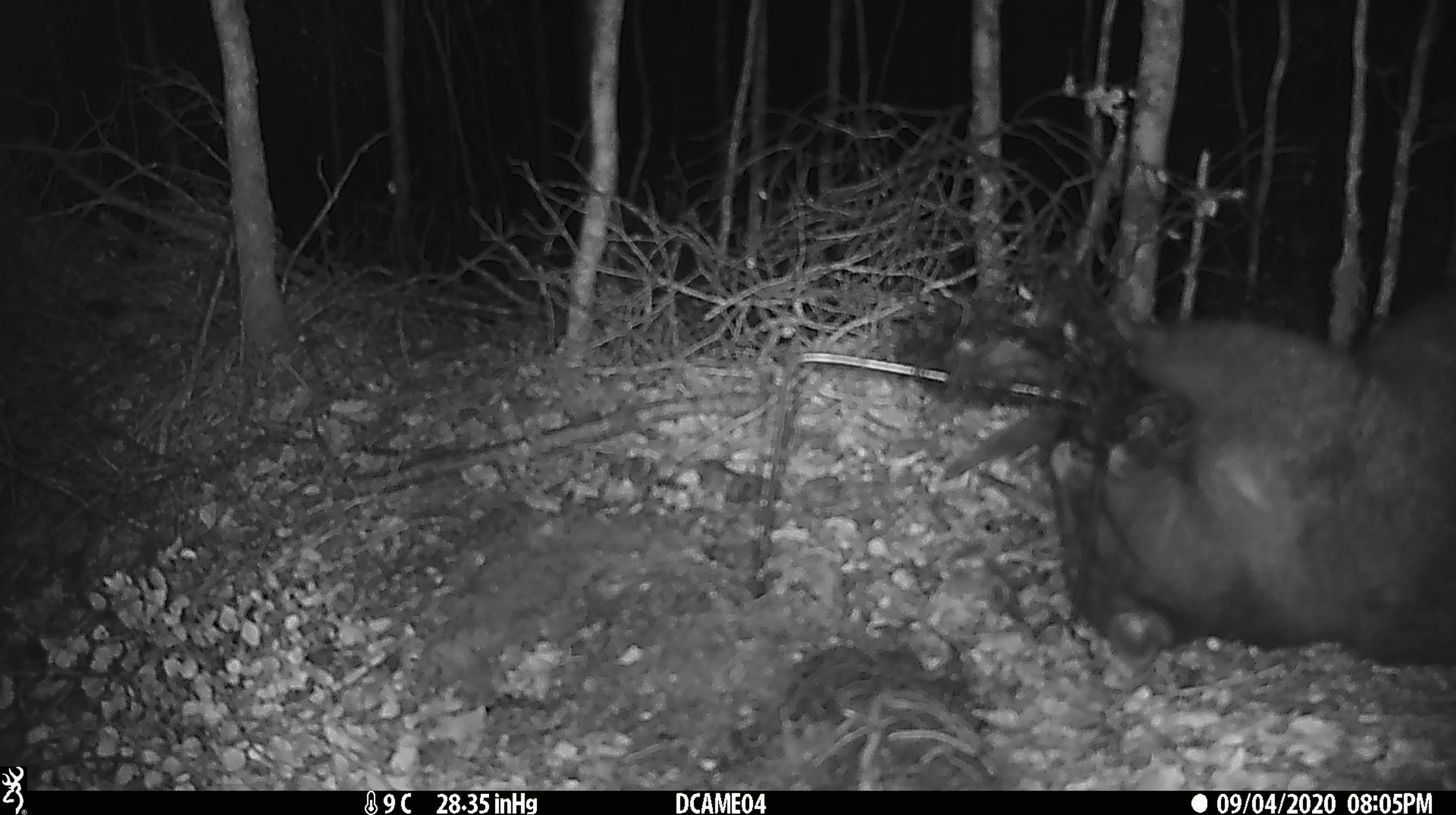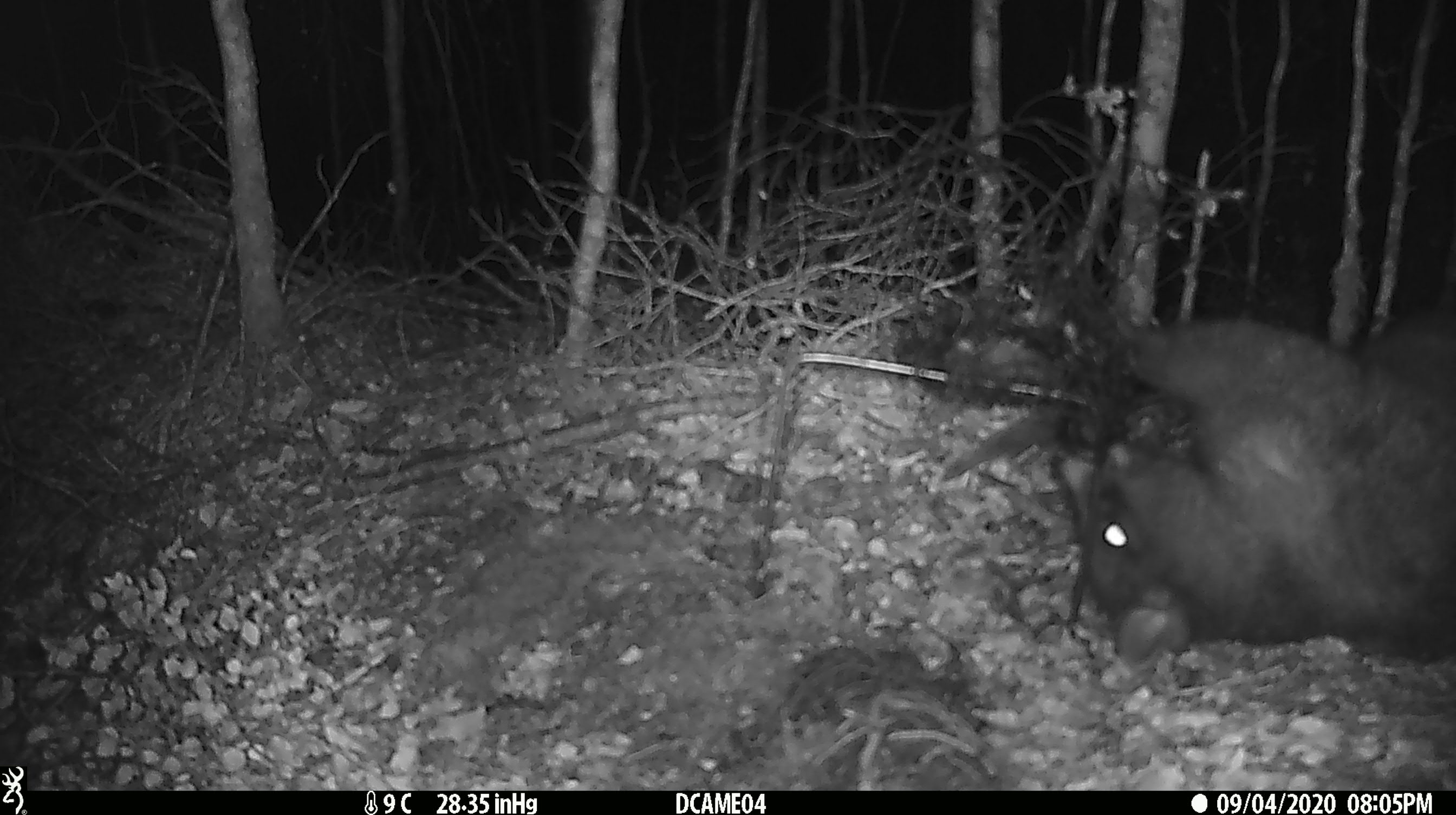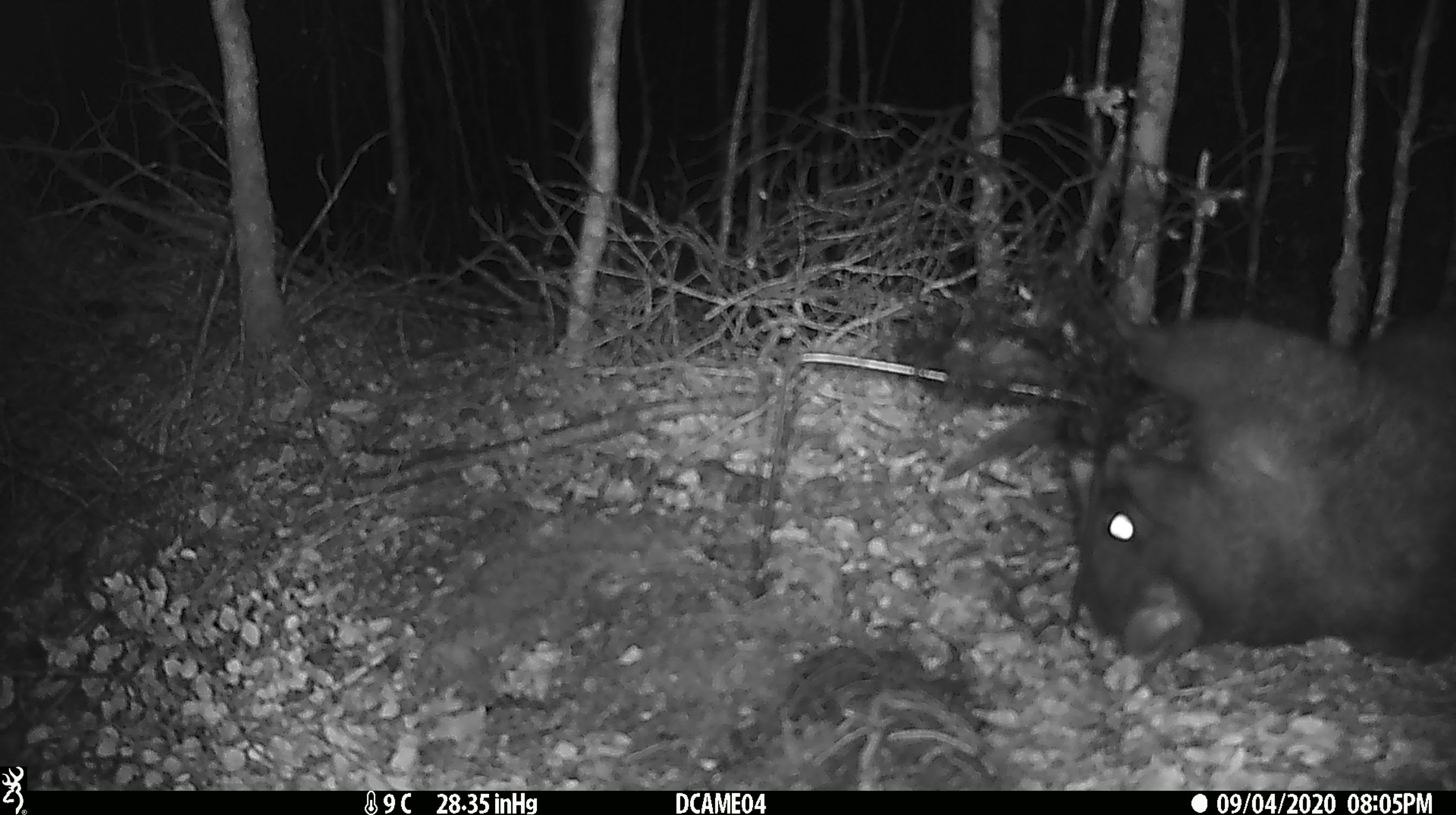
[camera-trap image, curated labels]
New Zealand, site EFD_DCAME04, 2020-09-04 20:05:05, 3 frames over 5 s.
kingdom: Animalia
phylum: Chordata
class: Mammalia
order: Diprotodontia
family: Phalangeridae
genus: Trichosurus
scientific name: Trichosurus vulpecula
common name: common brushtail possum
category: possum